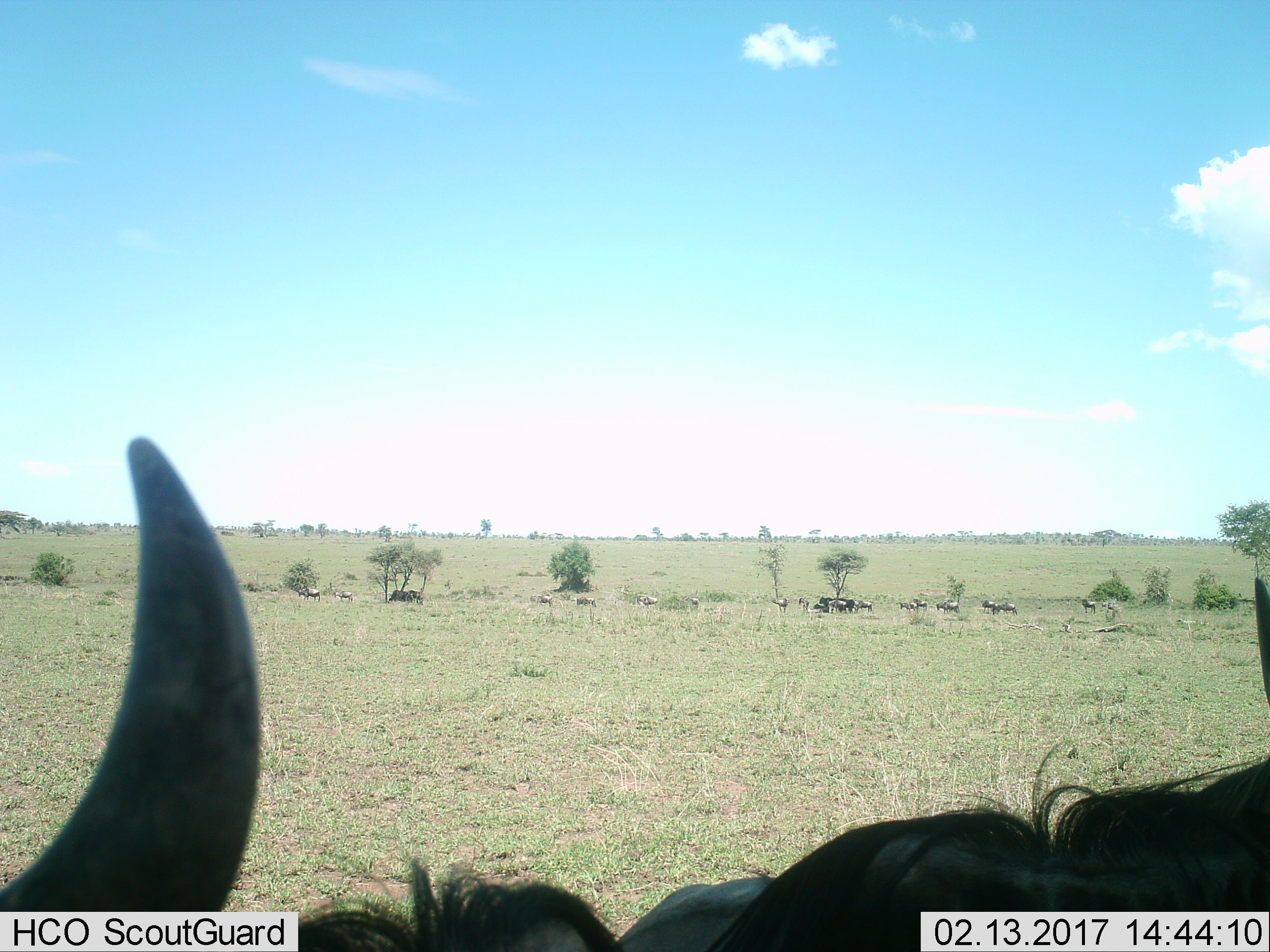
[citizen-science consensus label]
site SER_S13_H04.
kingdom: Animalia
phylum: Chordata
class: Mammalia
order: Artiodactyla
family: Bovidae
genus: Connochaetes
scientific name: Connochaetes taurinus taurinus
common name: blue wildebeest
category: wildebeestblue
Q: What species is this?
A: Wildebeestblue (blue wildebeest) (Connochaetes taurinus taurinus).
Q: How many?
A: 11-50.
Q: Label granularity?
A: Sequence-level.